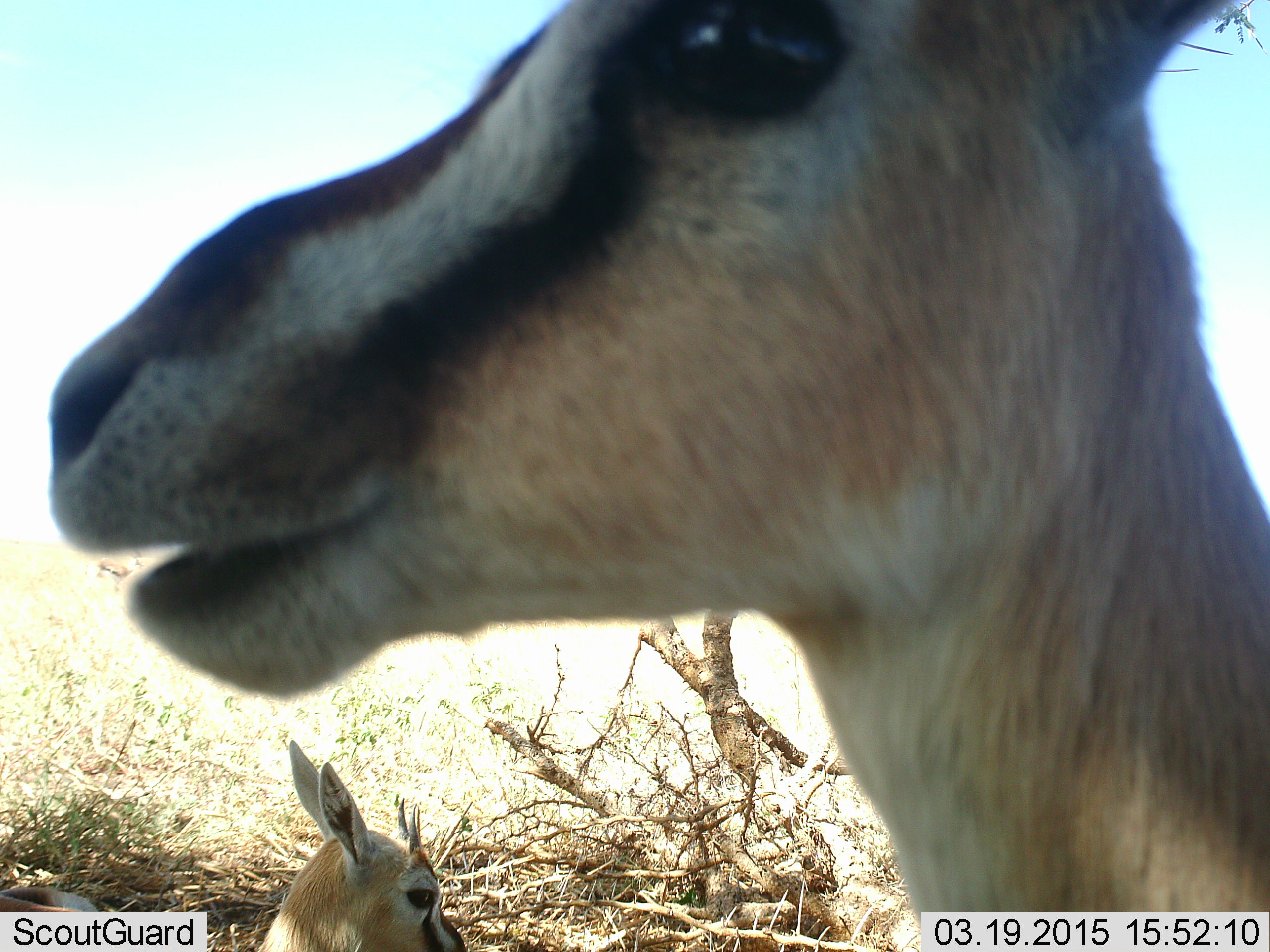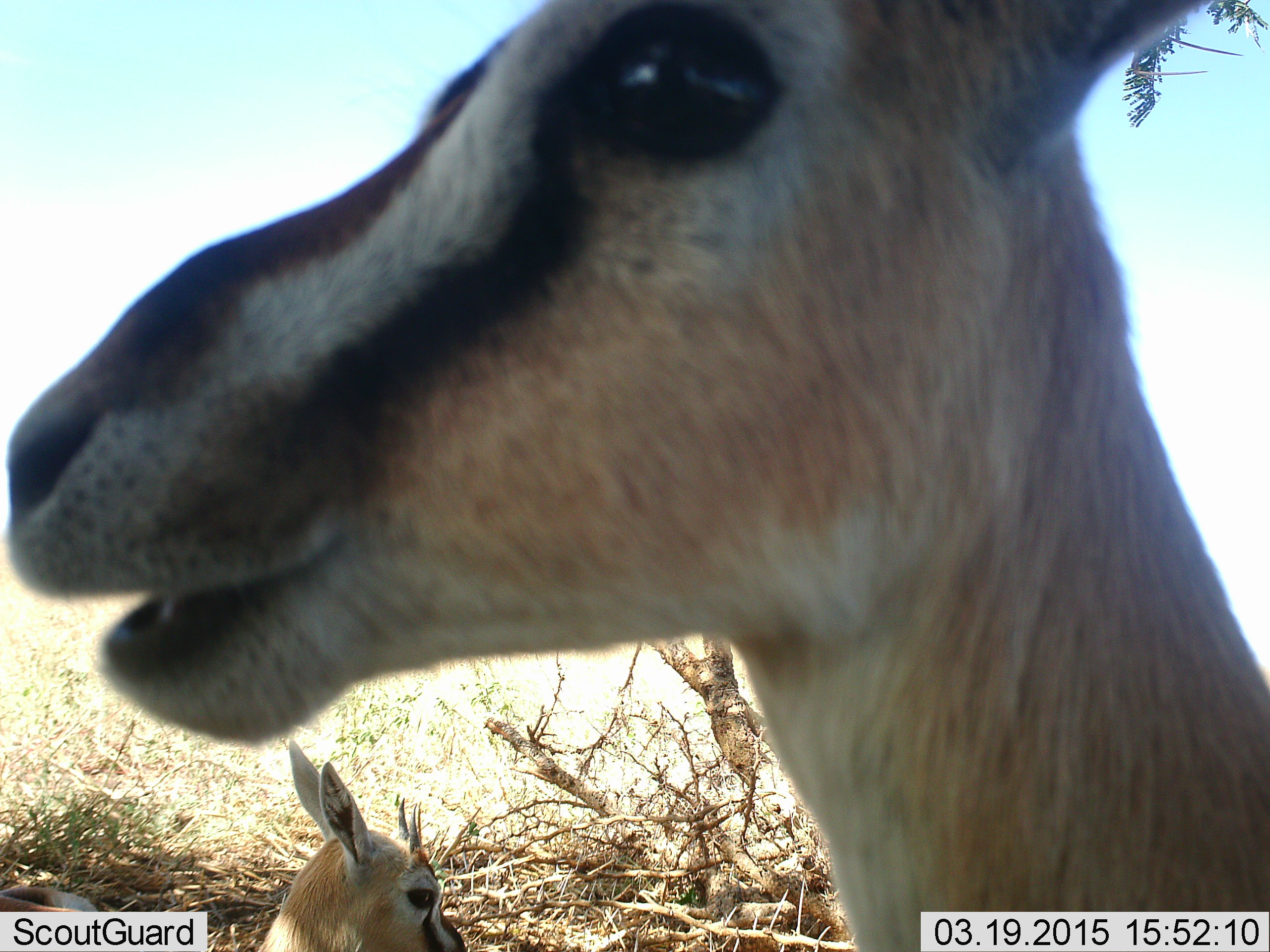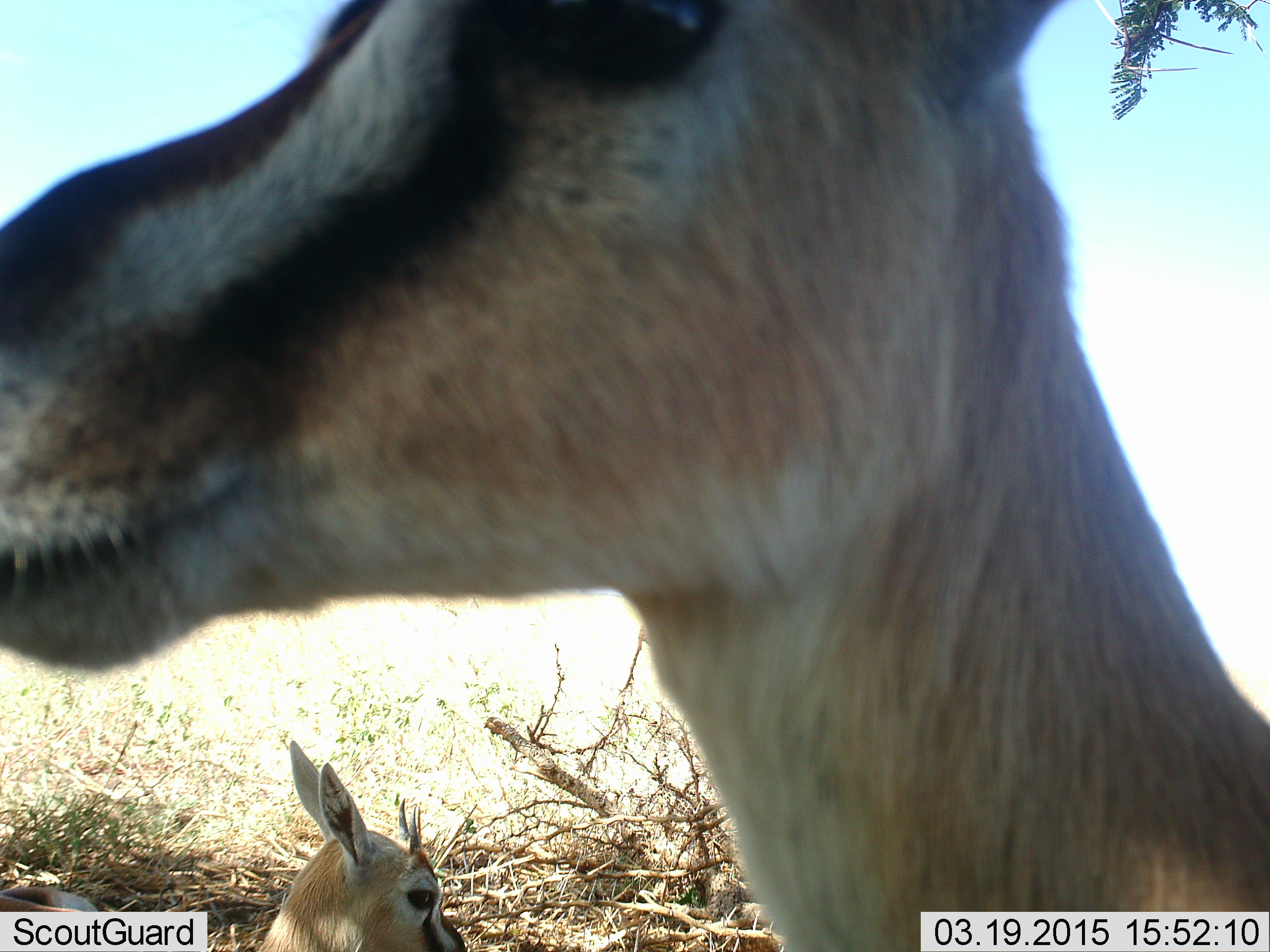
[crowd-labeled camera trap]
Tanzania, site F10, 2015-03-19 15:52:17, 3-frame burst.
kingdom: Animalia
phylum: Chordata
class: Mammalia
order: Artiodactyla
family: Bovidae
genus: Eudorcas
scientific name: Eudorcas thomsonii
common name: thomson's gazelle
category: gazellethomsons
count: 2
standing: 90%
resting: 70%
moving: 0%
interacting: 0%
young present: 0%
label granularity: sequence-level